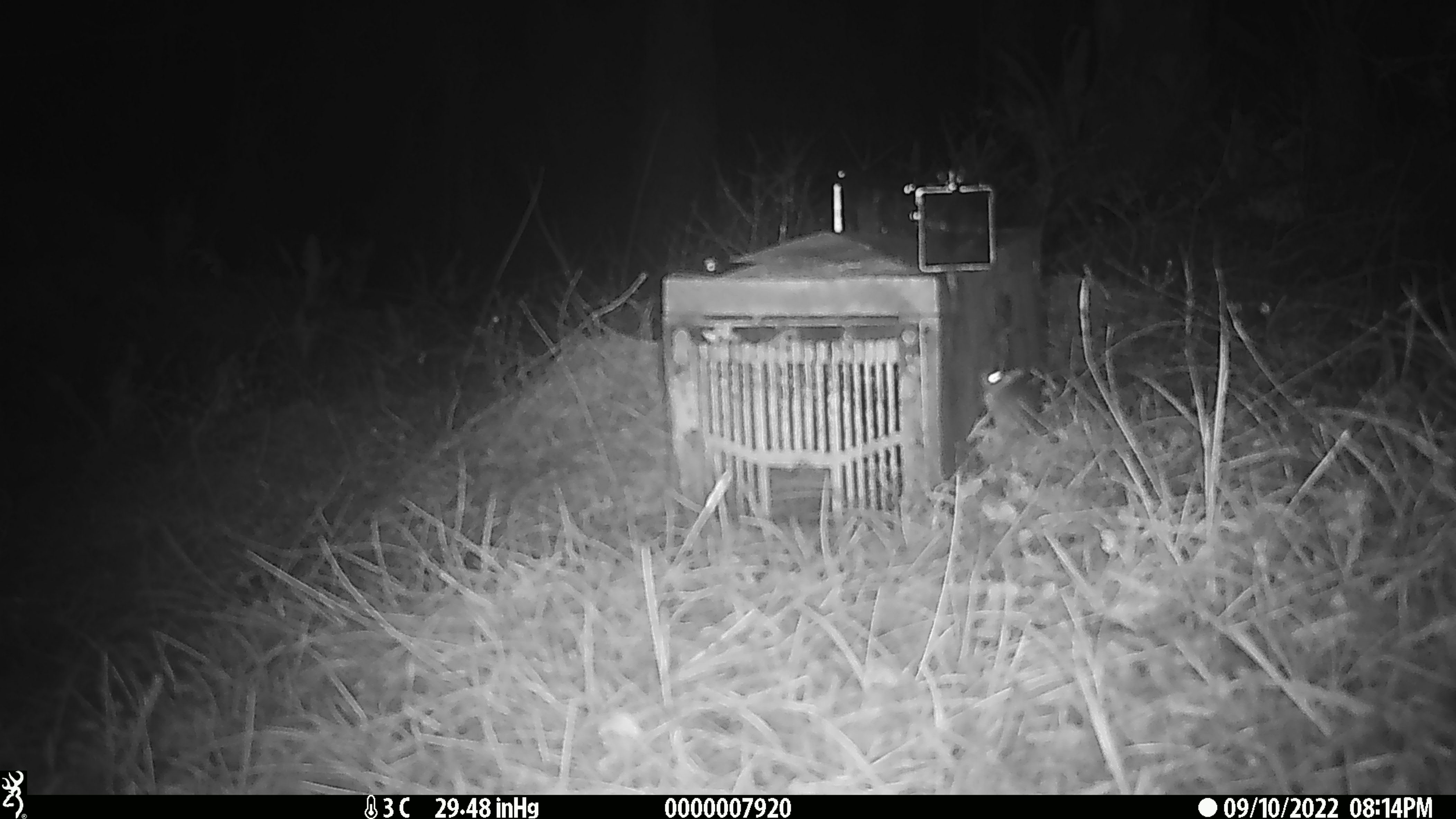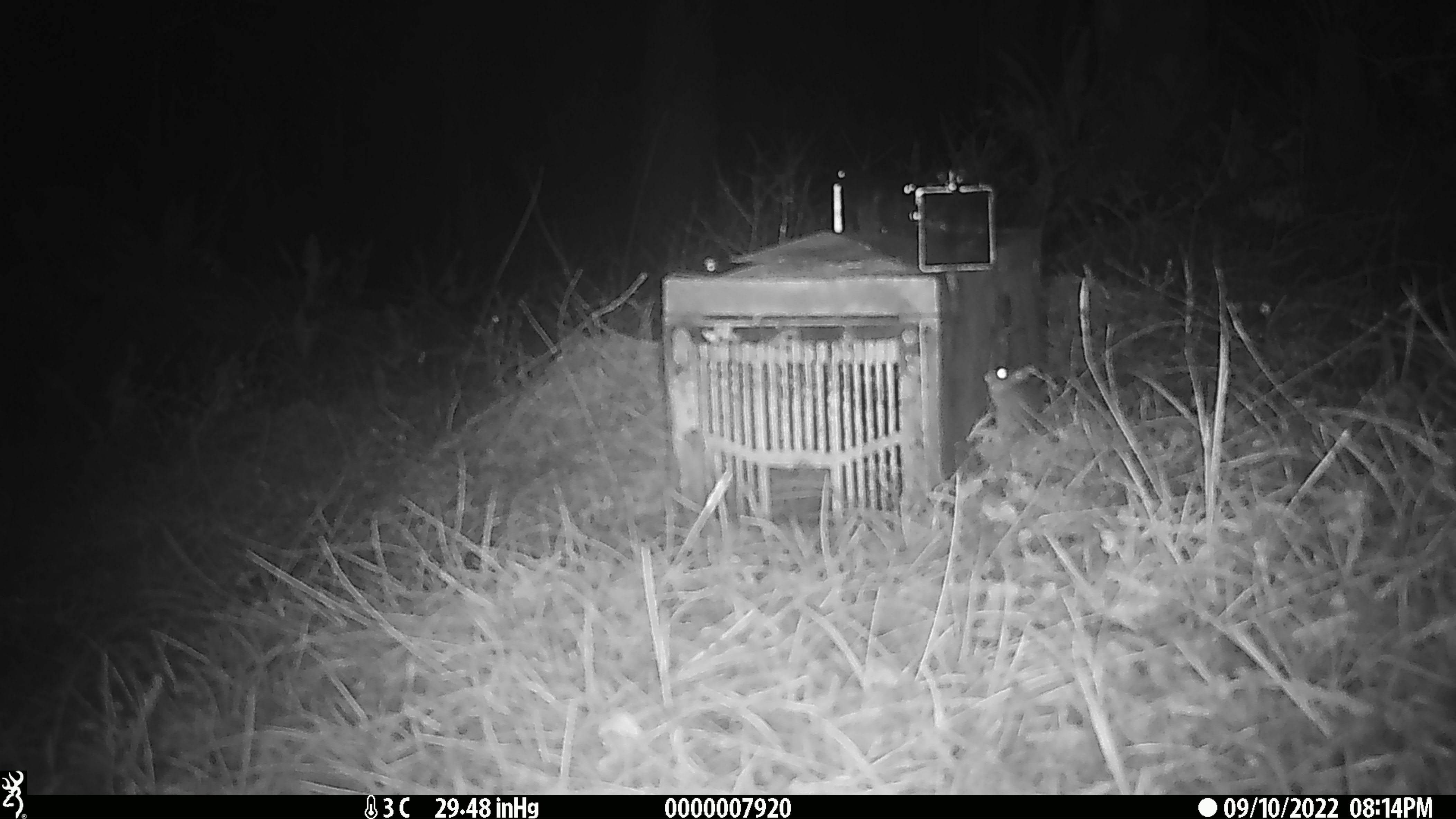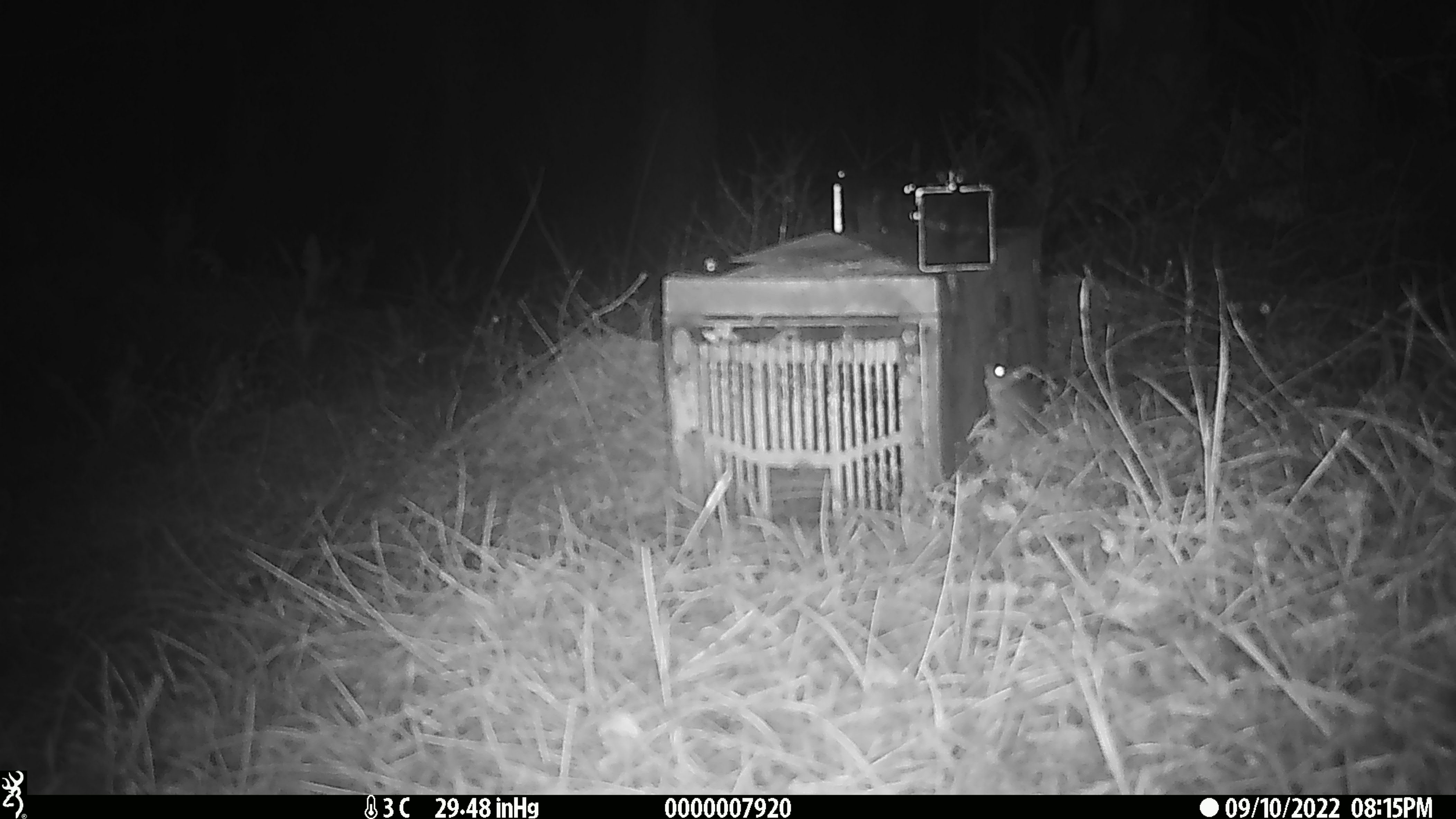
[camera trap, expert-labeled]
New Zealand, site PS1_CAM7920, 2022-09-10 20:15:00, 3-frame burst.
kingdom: Animalia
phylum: Chordata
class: Mammalia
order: Rodentia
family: Muridae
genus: Mus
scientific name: Mus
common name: mouse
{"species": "mouse (Mus)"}